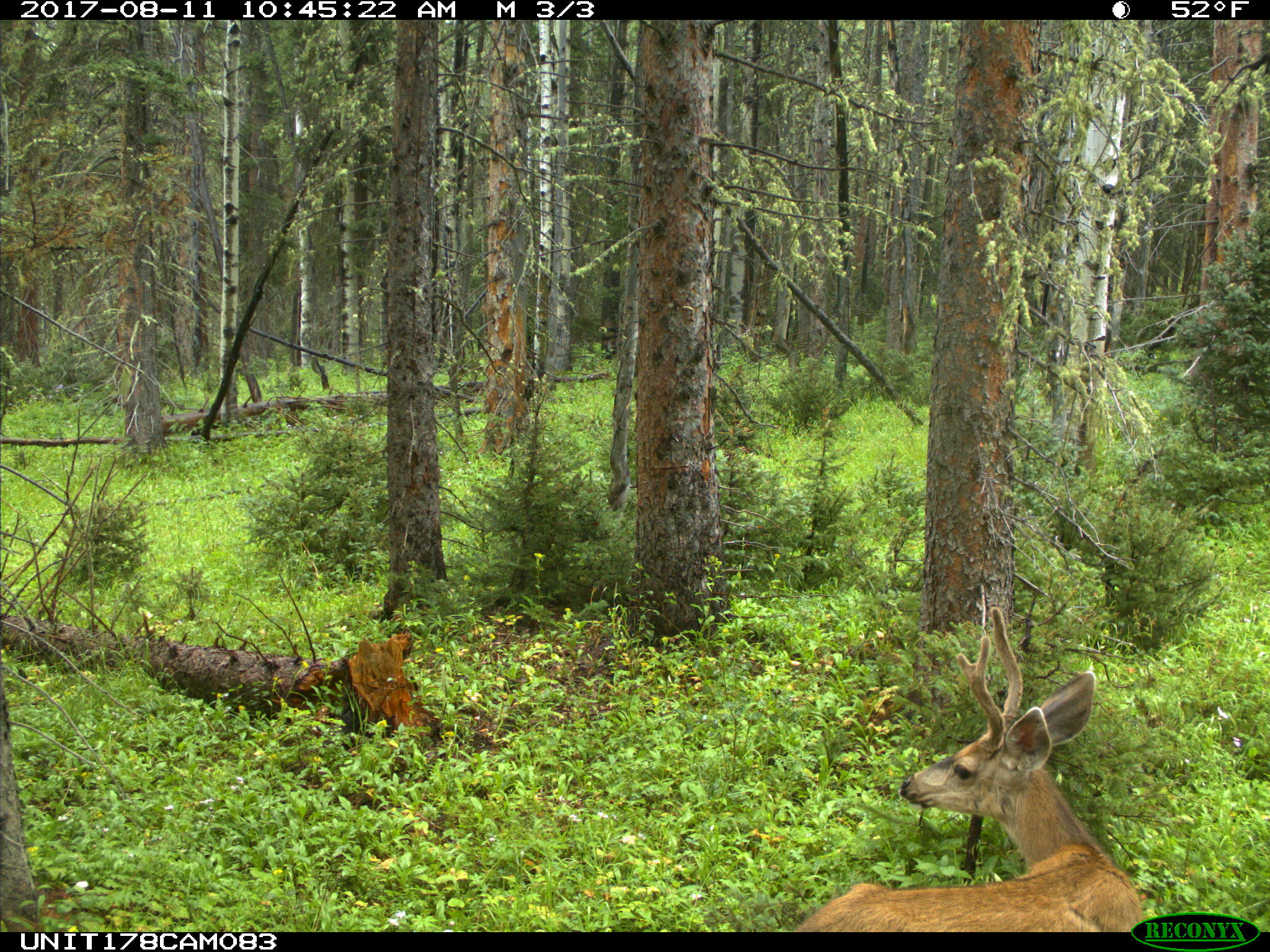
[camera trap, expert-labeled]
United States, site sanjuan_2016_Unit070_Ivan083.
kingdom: Animalia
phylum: Chordata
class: Mammalia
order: Artiodactyla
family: Cervidae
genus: Odocoileus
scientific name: Odocoileus hemionus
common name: mule deer